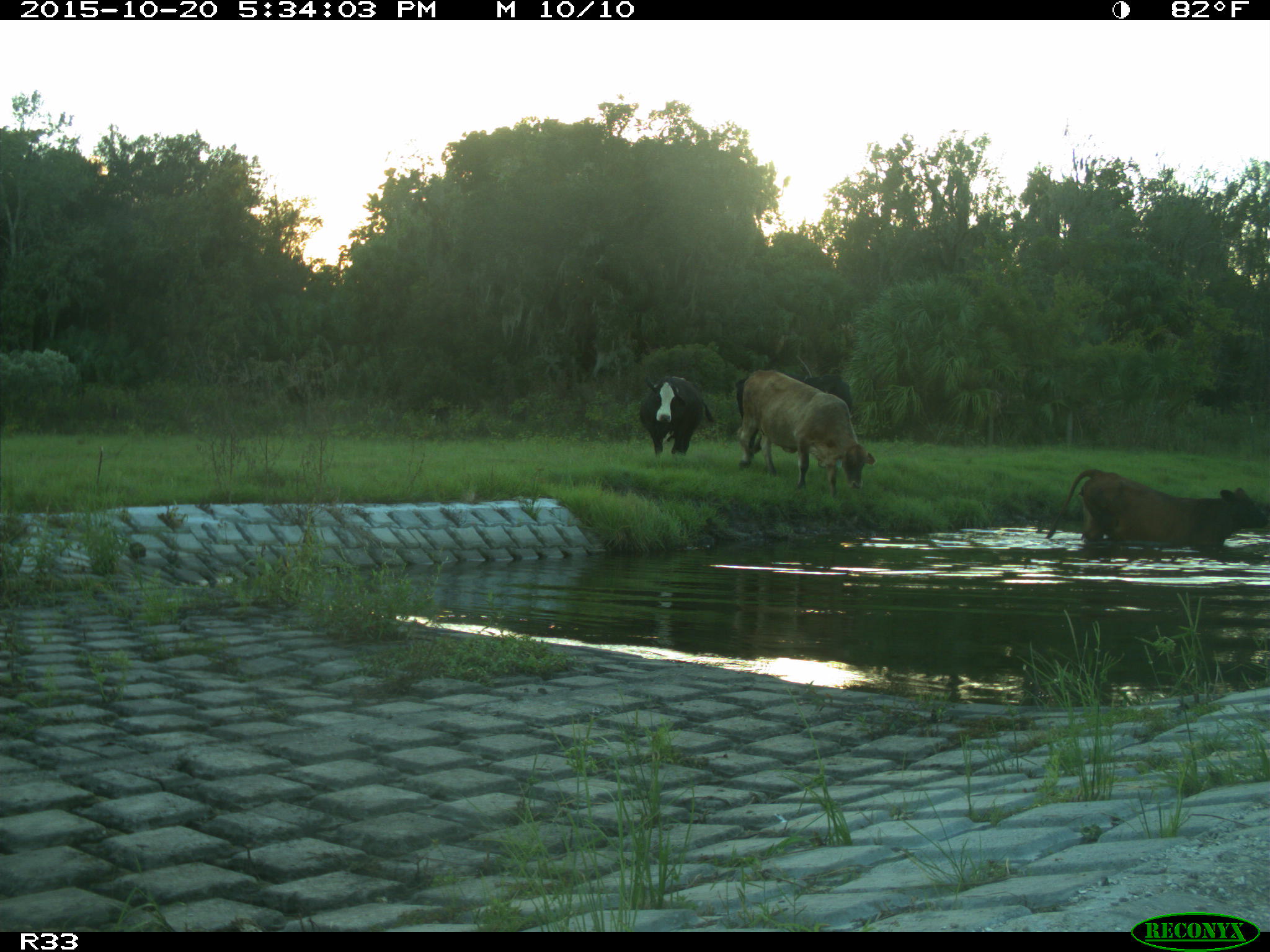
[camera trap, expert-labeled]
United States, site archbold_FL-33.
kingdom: Animalia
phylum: Chordata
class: Mammalia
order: Artiodactyla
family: Bovidae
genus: Bos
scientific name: Bos taurus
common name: domestic cow